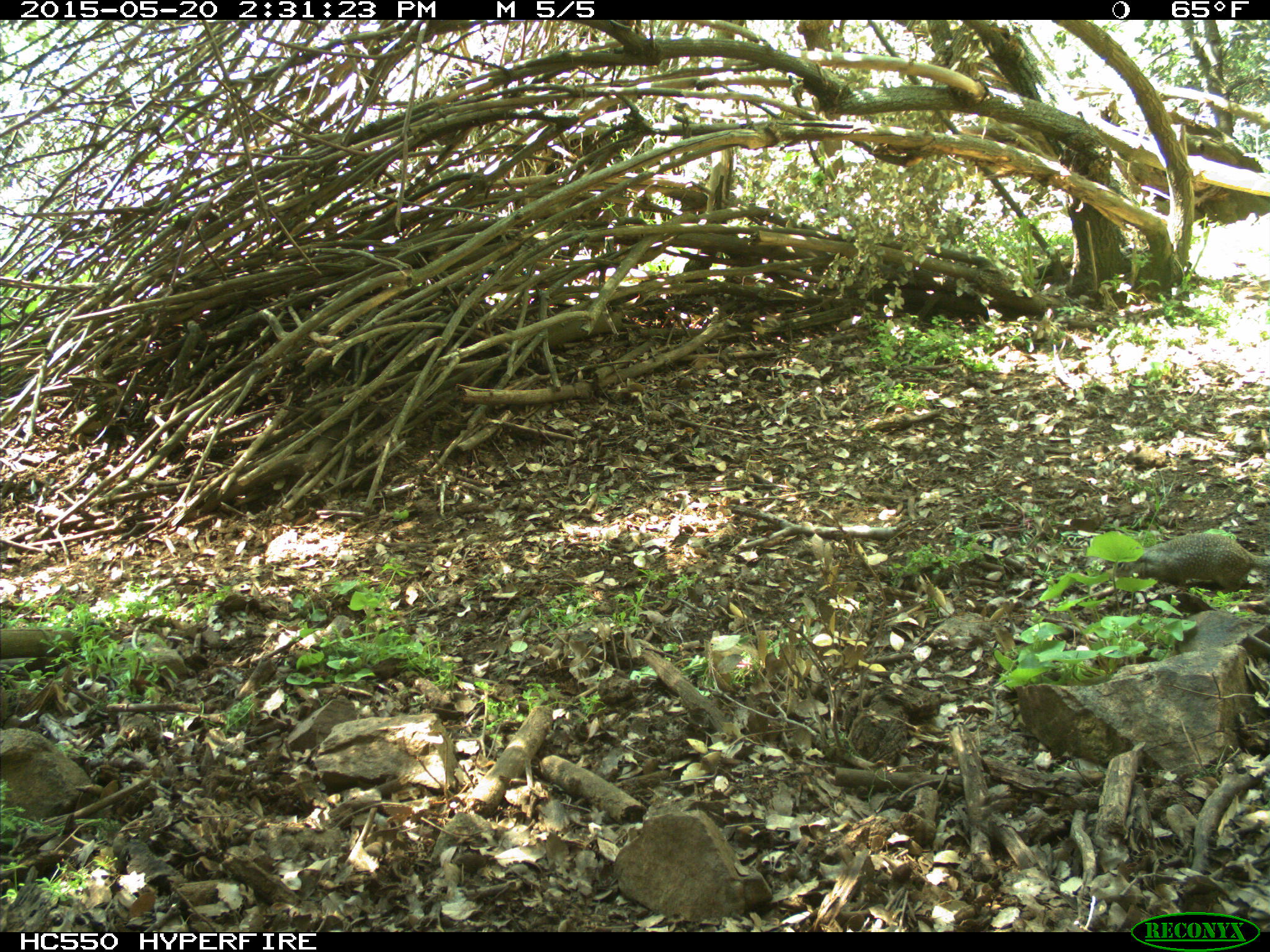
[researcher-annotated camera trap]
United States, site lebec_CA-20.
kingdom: Animalia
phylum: Chordata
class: Mammalia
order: Rodentia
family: Sciuridae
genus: Otospermophilus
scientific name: Otospermophilus beecheyi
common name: california ground squirrel